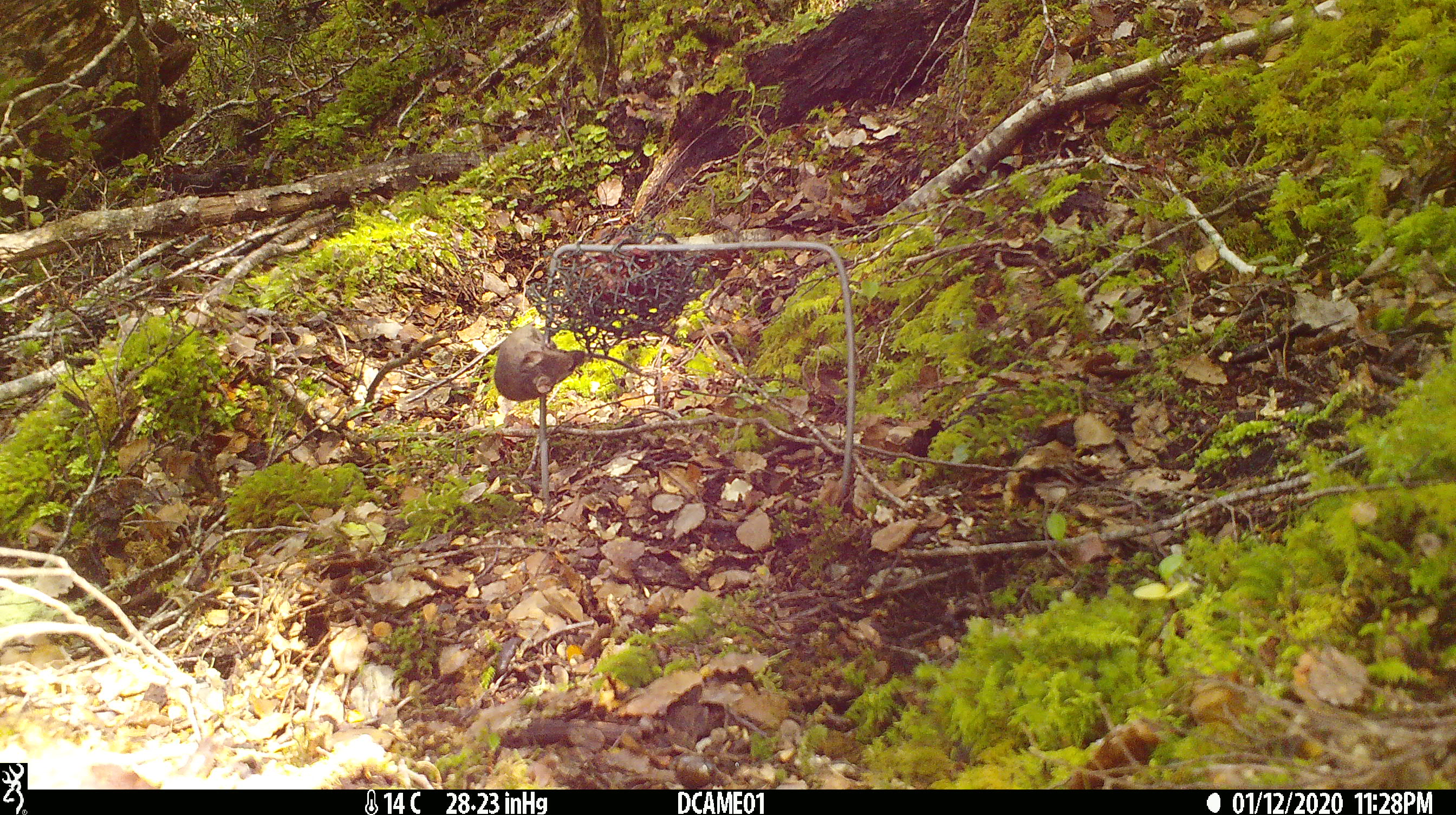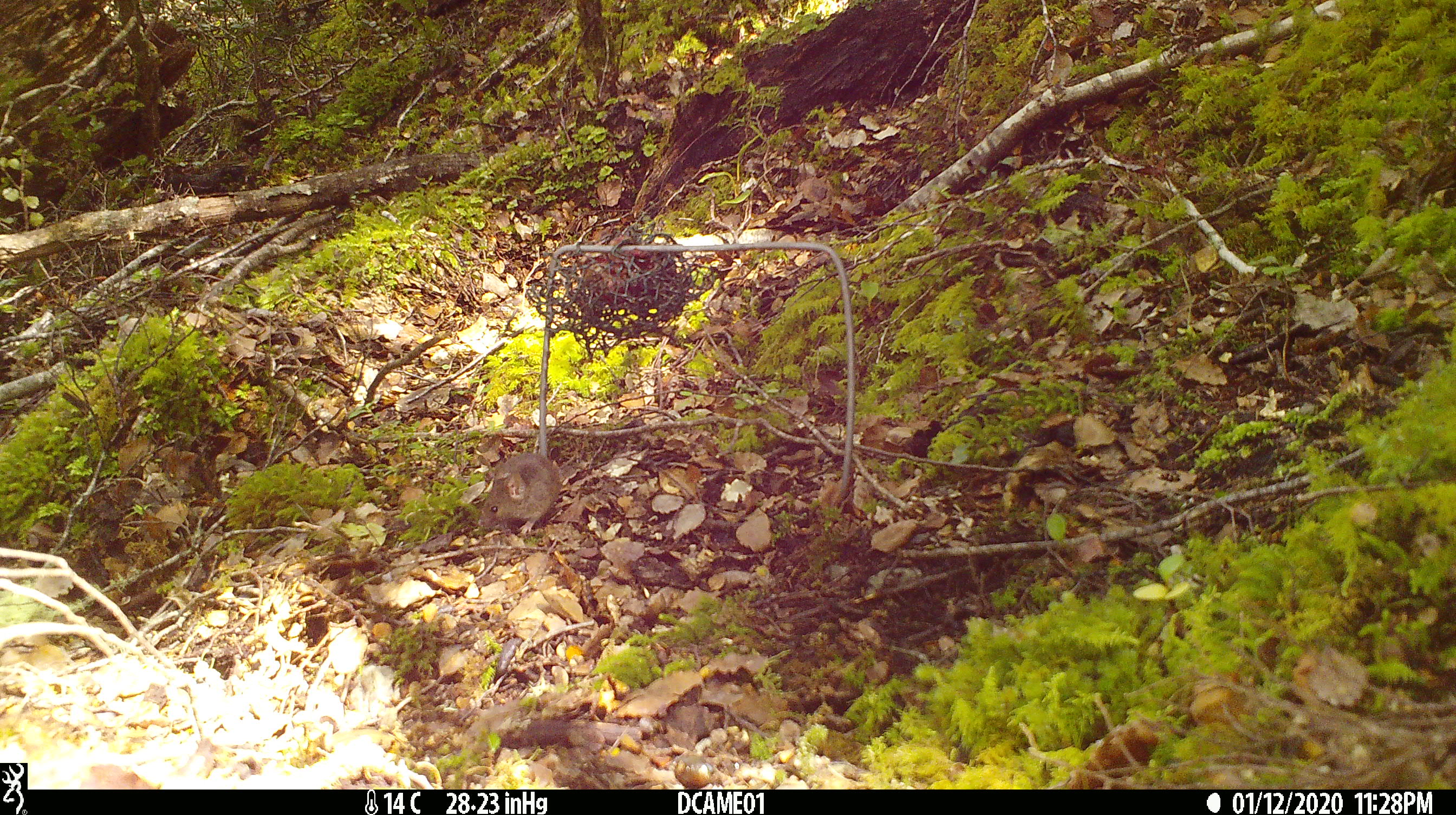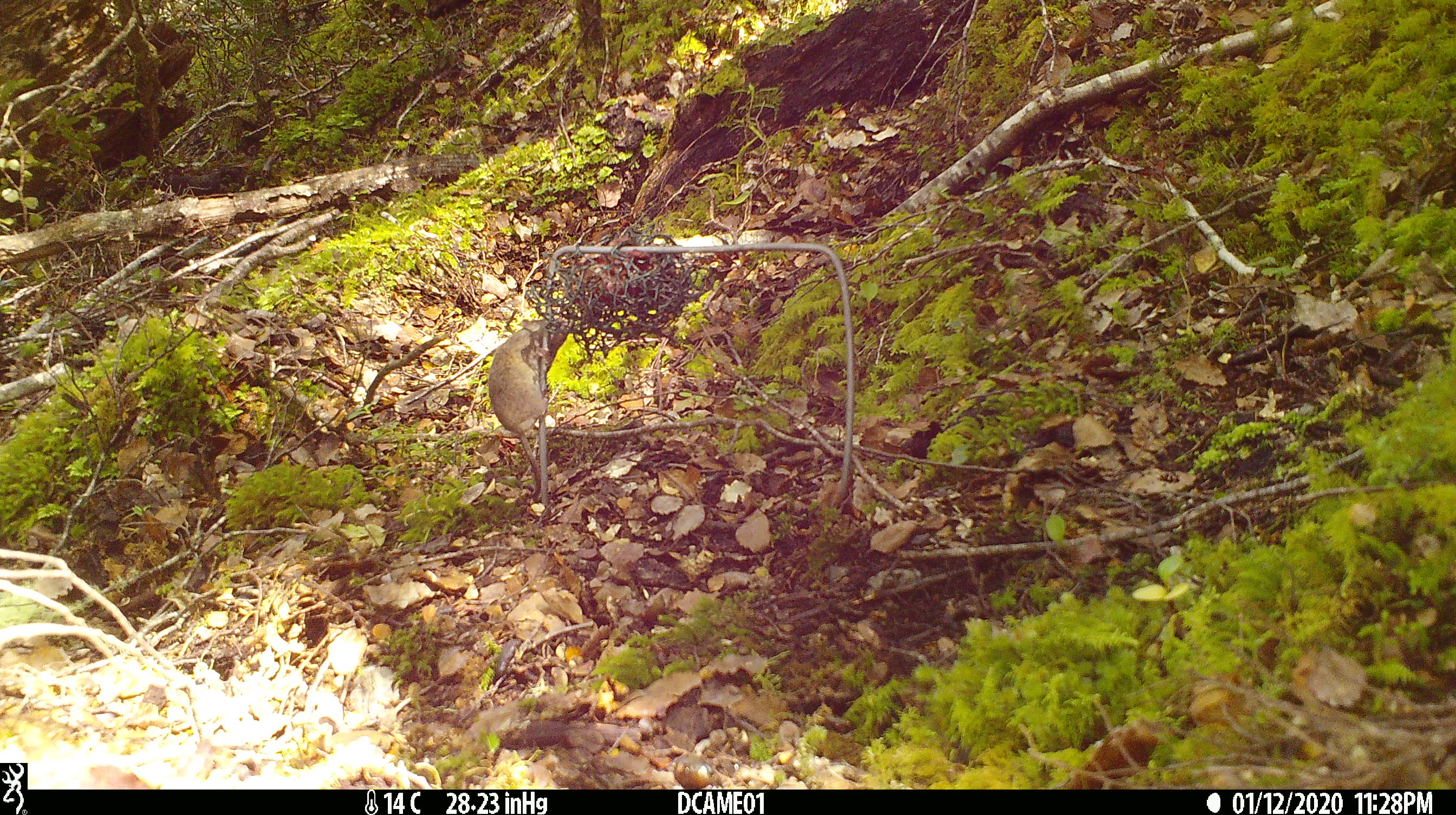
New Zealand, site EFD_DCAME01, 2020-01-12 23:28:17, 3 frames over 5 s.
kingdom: Animalia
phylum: Chordata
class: Mammalia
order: Rodentia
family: Muridae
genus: Mus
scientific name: Mus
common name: mouse